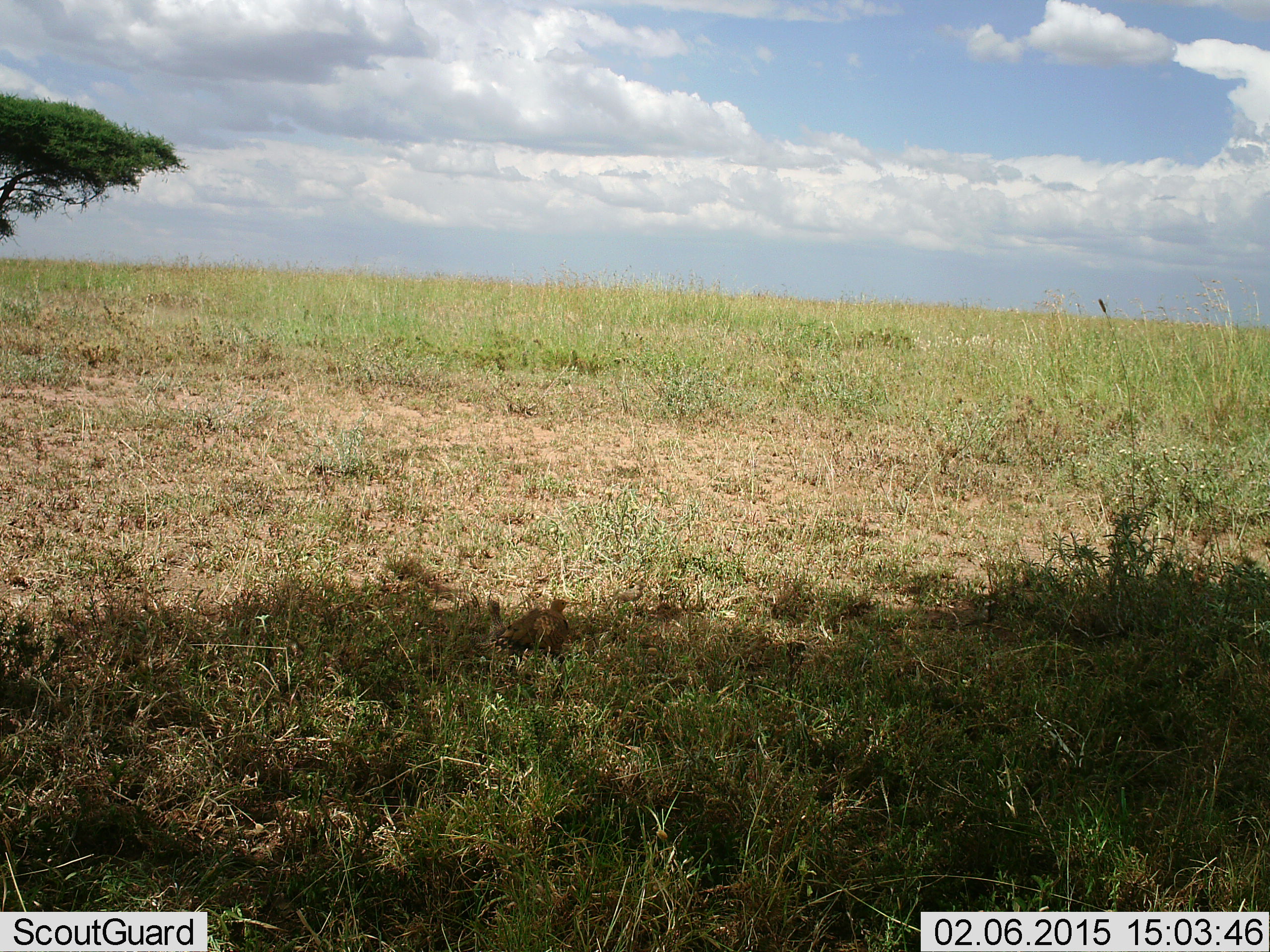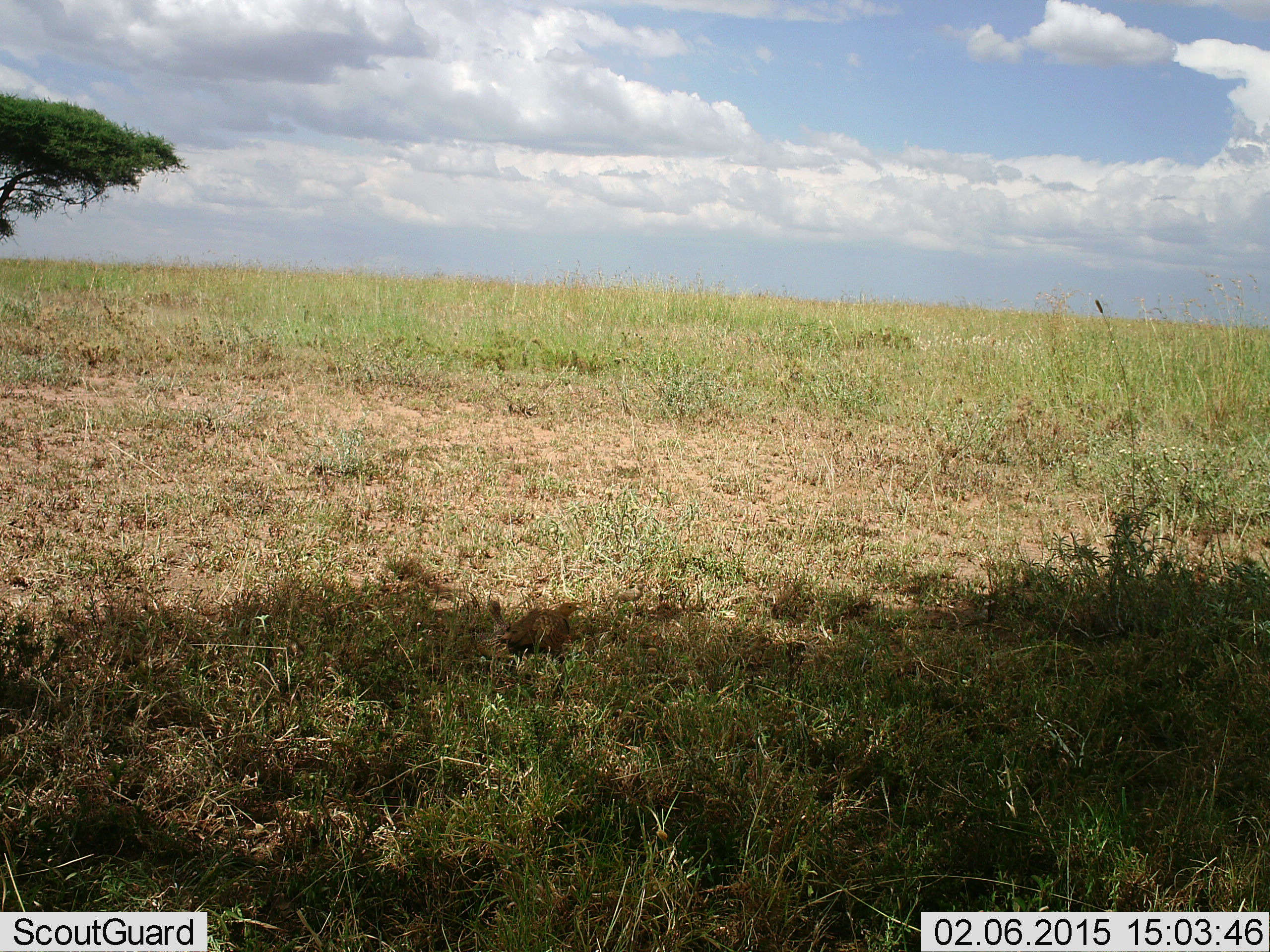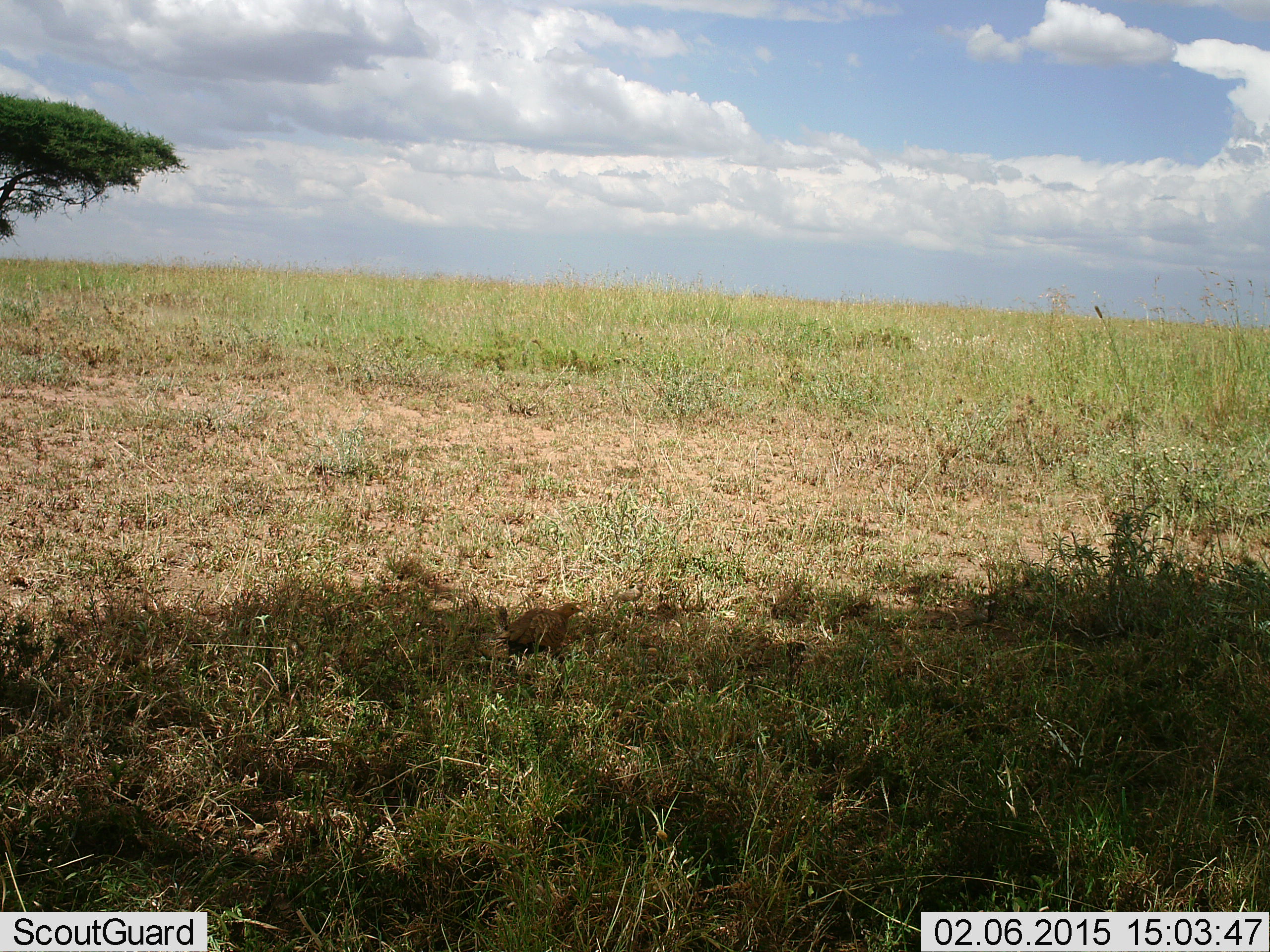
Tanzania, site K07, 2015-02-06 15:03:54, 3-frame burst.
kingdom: Animalia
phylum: Chordata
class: Aves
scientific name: Aves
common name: bird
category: otherbird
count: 1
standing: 60%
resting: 50%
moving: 10%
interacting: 10%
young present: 0%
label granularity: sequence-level